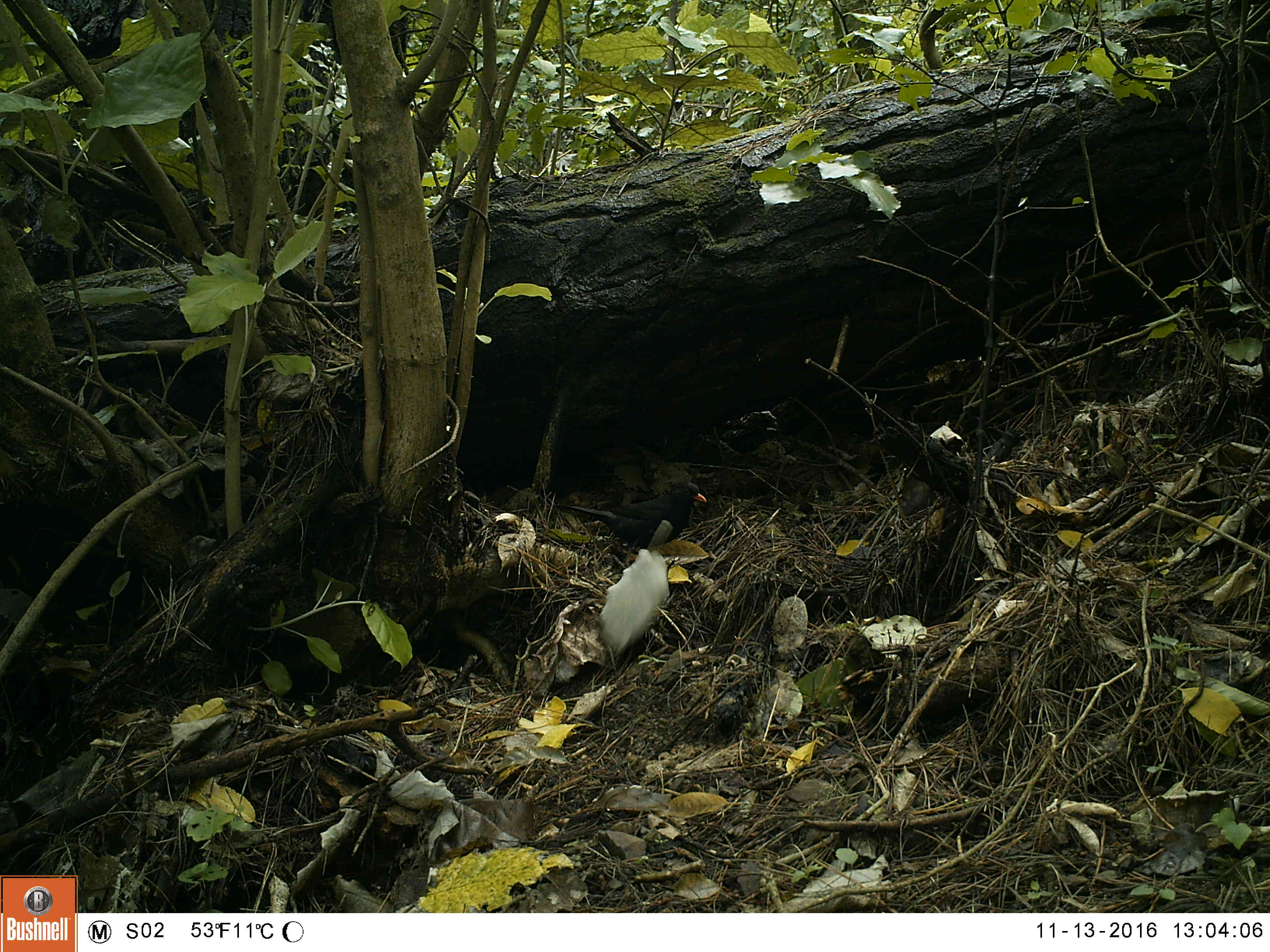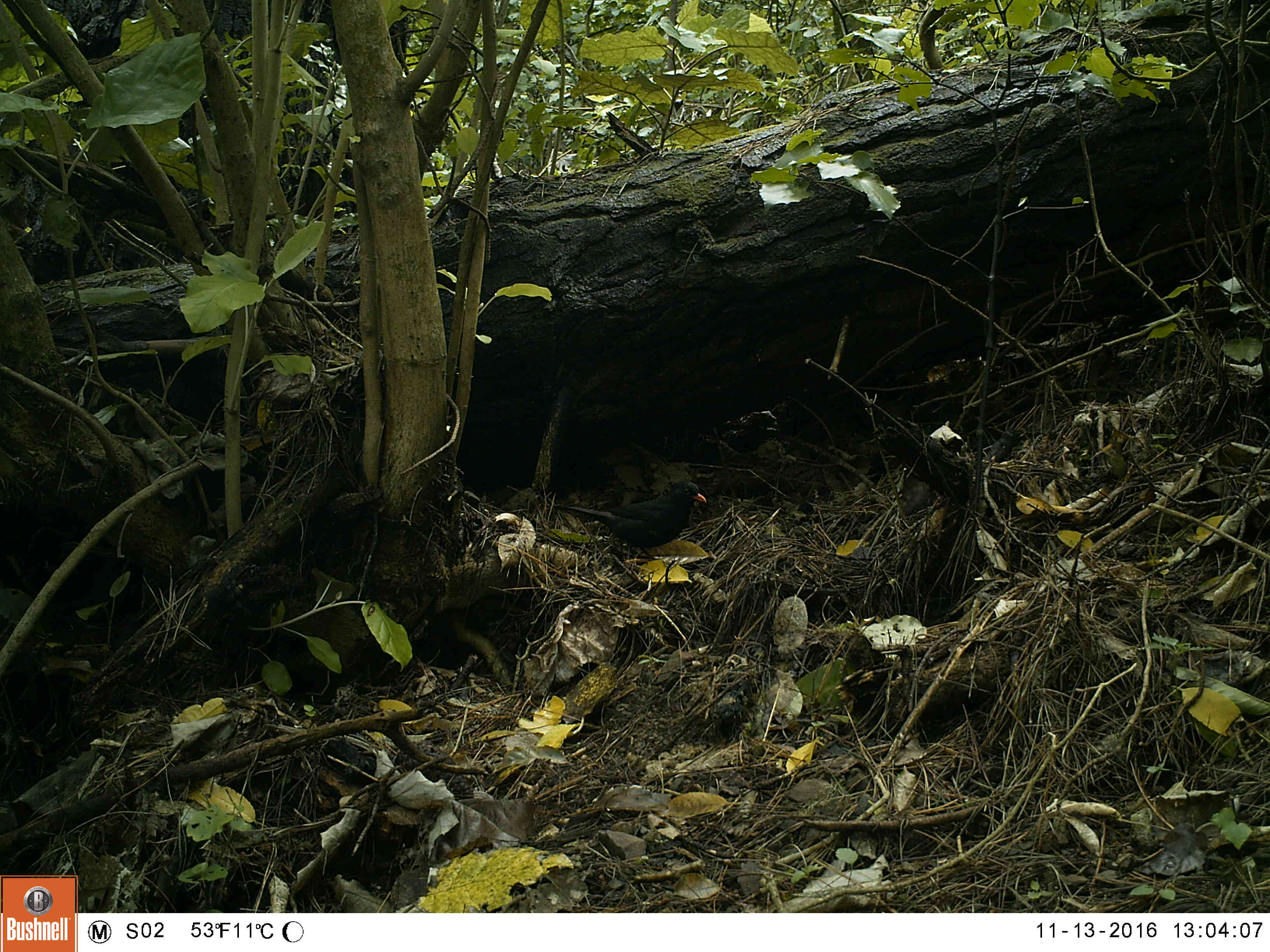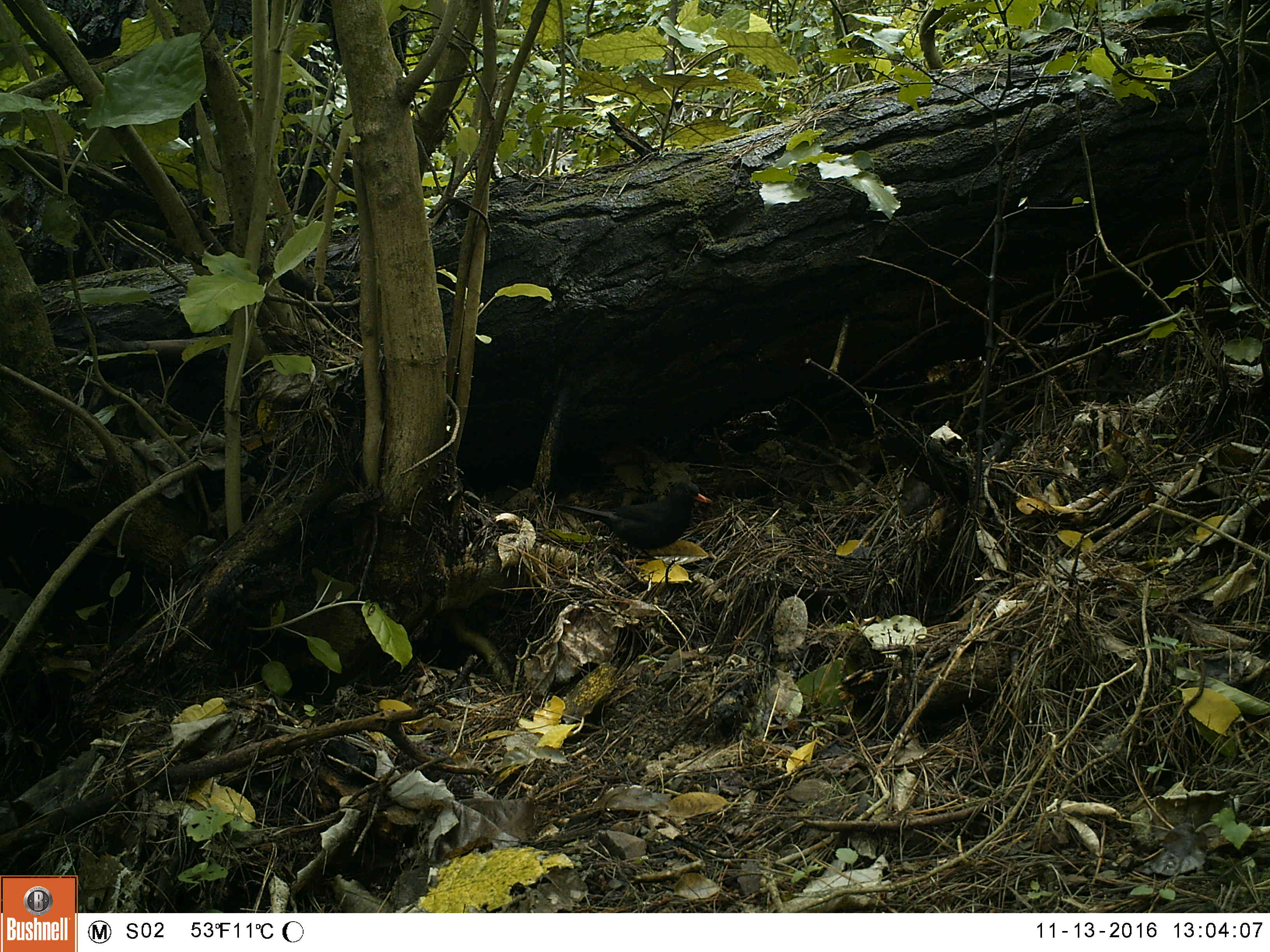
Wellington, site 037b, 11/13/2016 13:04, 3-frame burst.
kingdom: Animalia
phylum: Chordata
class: Aves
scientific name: Aves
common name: bird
Bird (Aves).